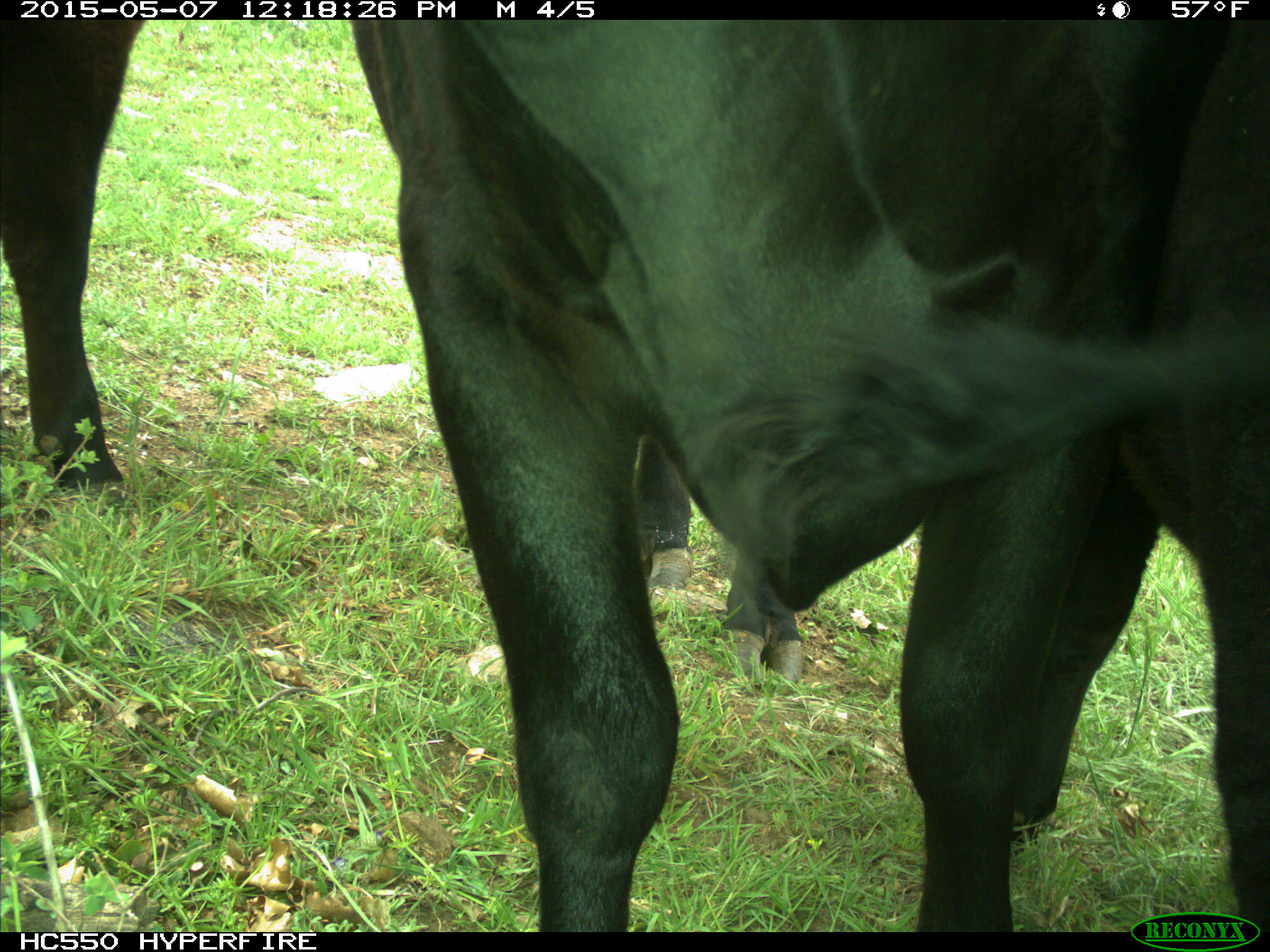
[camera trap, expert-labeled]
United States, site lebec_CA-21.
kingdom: Animalia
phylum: Chordata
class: Mammalia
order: Artiodactyla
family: Bovidae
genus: Bos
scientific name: Bos taurus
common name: domestic cow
Bos taurus (domestic cow).